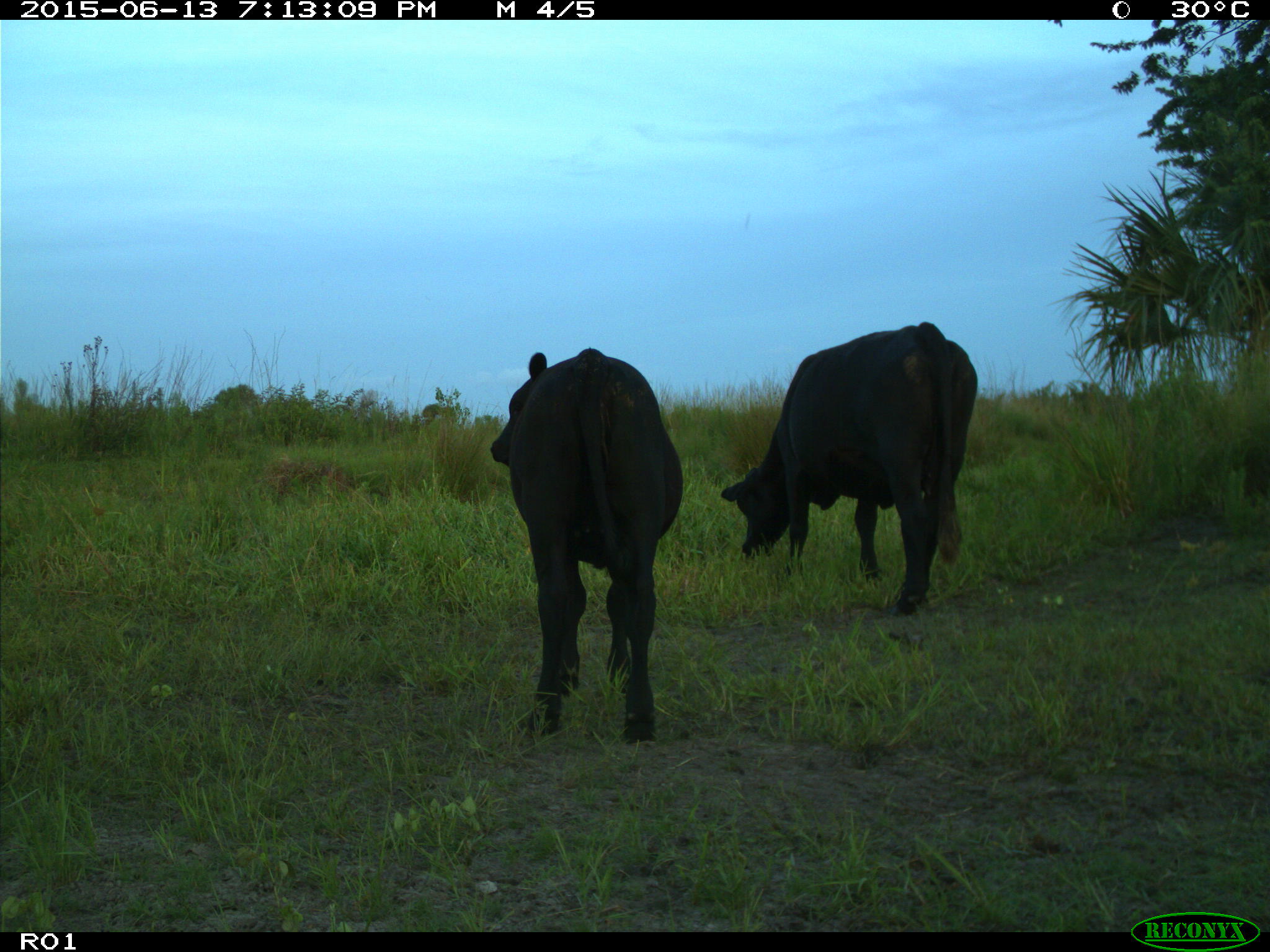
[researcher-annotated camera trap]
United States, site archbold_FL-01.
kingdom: Animalia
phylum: Chordata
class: Mammalia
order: Artiodactyla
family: Bovidae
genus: Bos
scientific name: Bos taurus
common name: domestic cow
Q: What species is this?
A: Bos taurus (domestic cow).